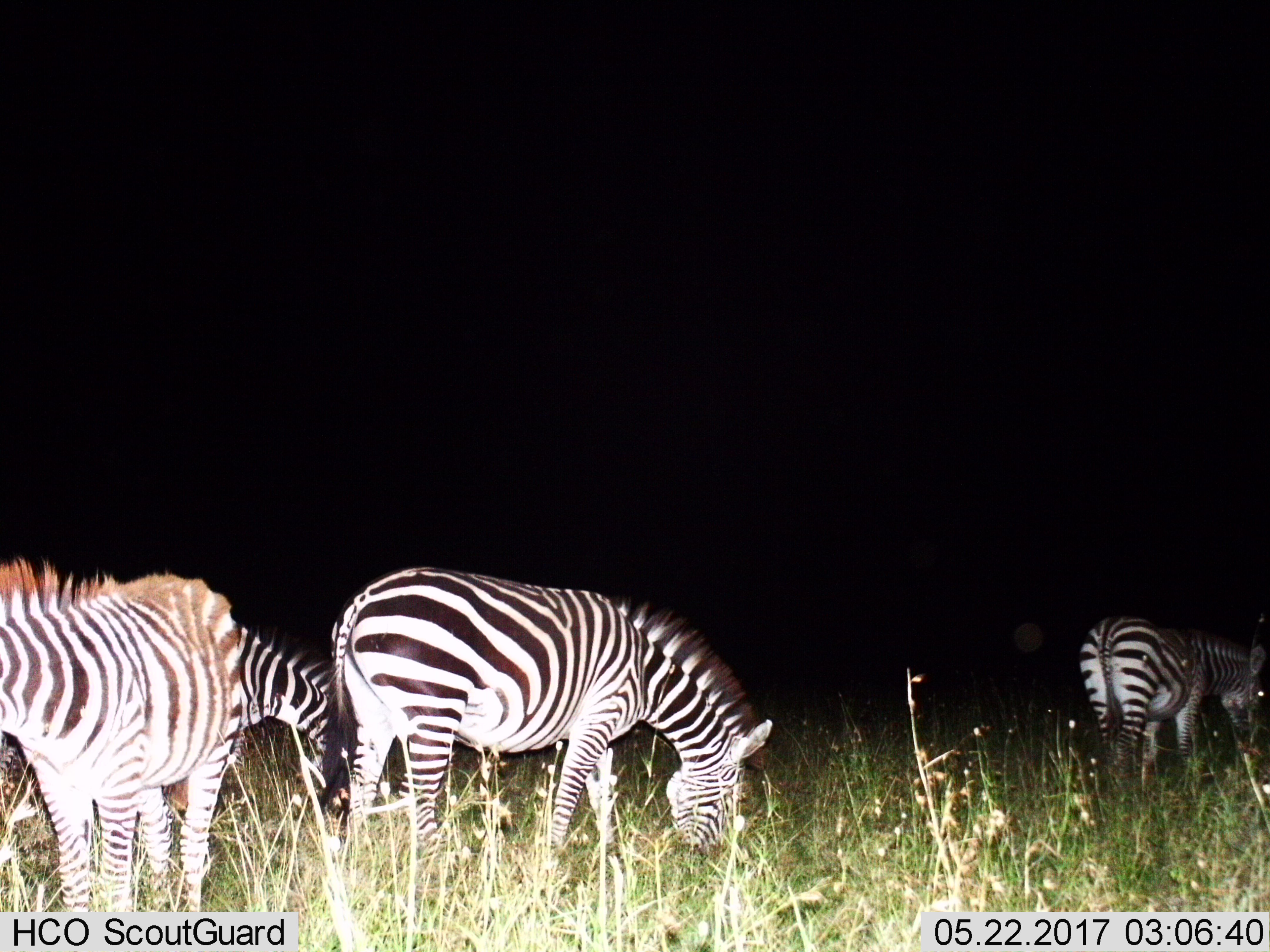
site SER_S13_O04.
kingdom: Animalia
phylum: Chordata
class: Mammalia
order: Perissodactyla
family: Equidae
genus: Equus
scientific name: Equus quagga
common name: plains zebra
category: zebraplains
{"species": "zebraplains (plains zebra) (Equus quagga)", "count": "4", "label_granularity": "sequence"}